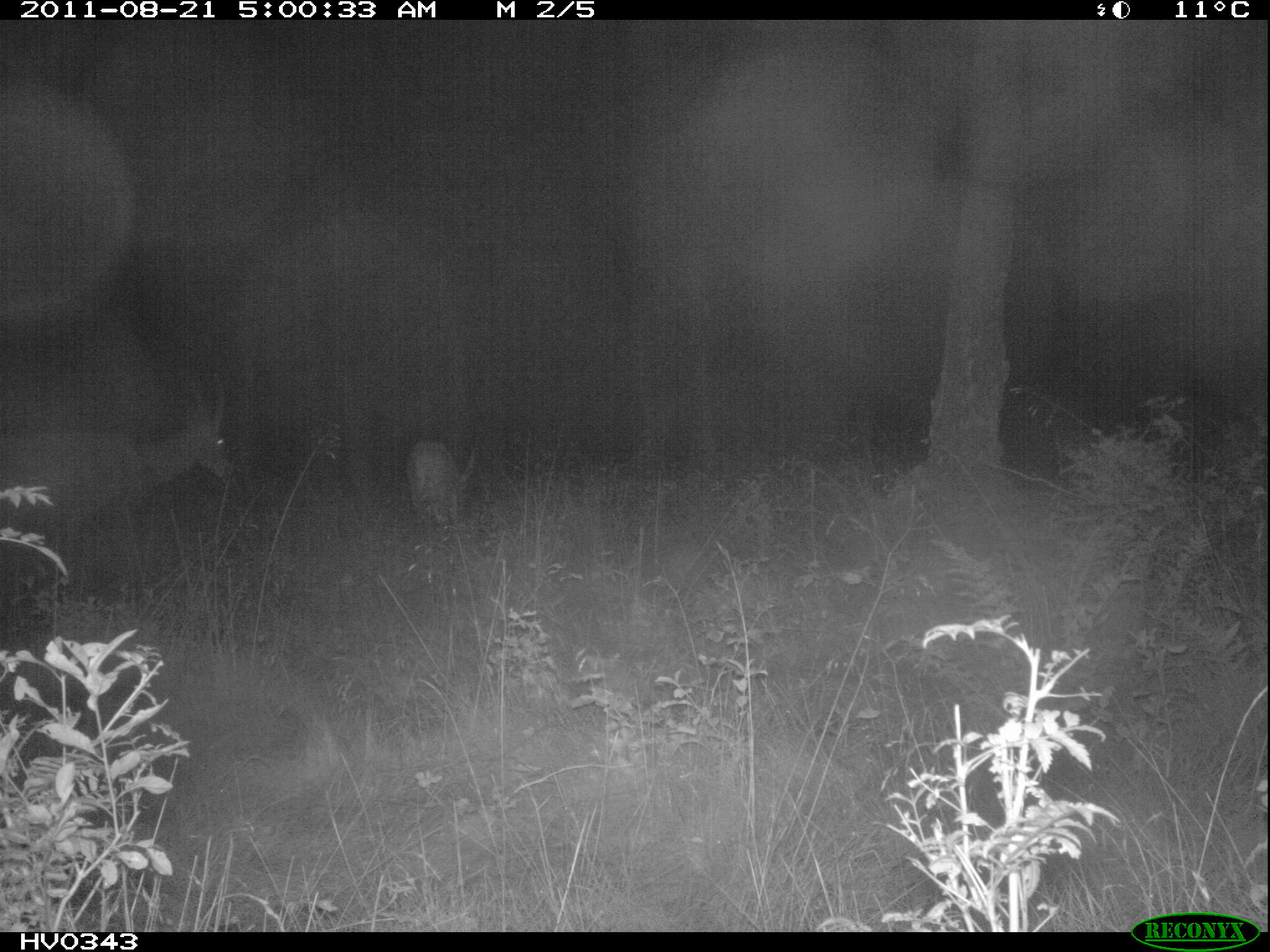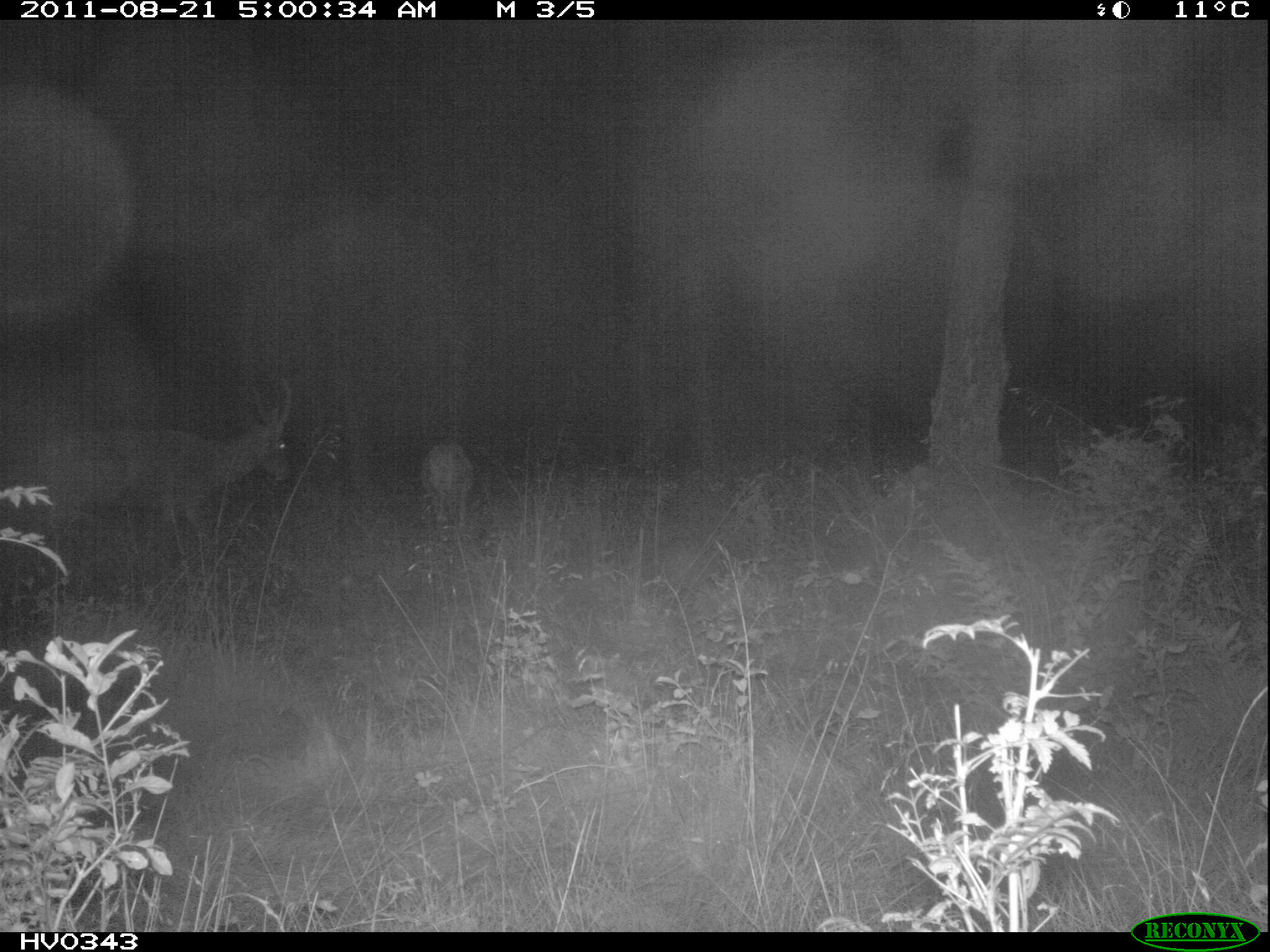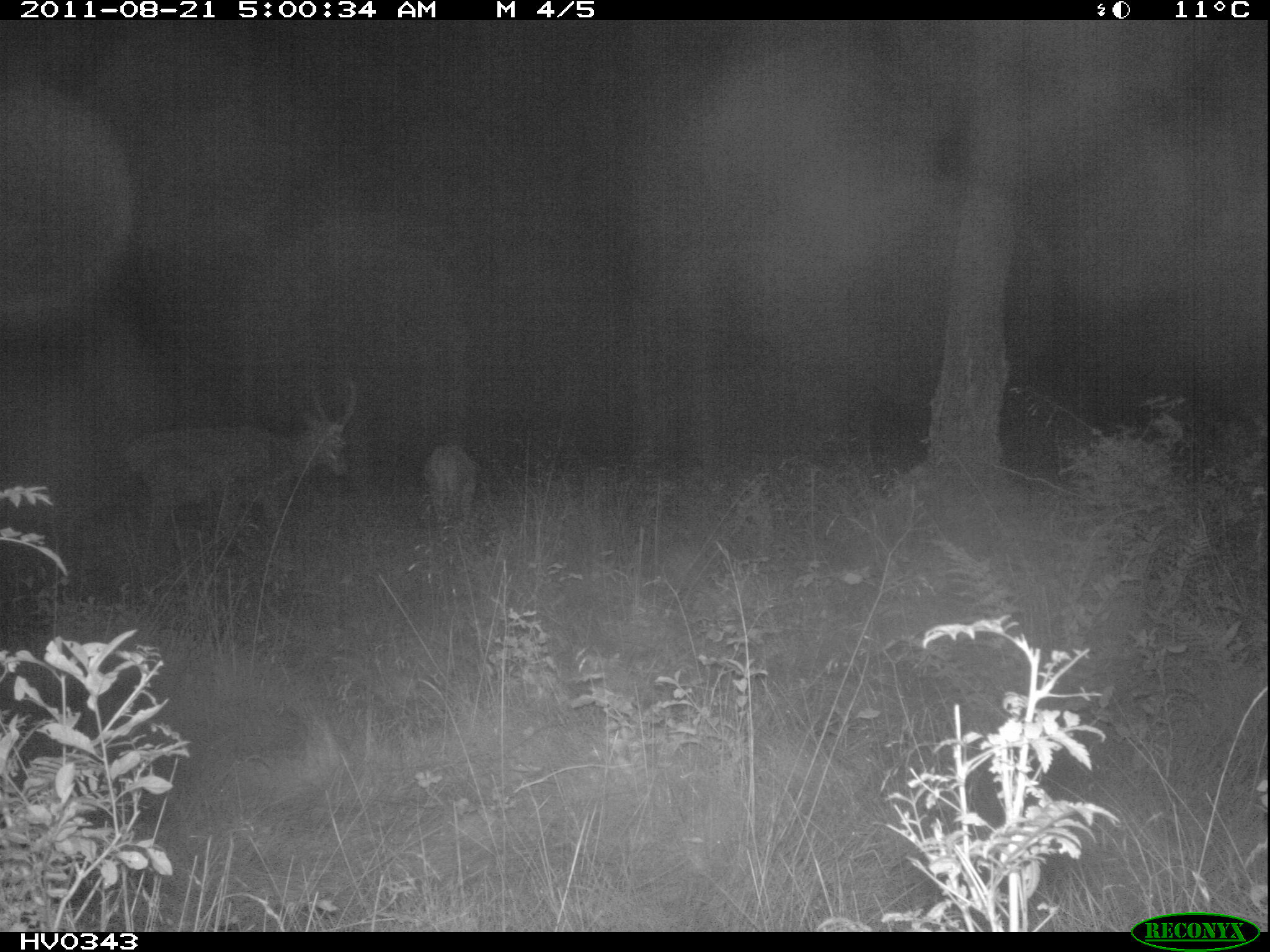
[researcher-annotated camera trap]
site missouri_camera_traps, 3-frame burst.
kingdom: Animalia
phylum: Chordata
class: Mammalia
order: Artiodactyla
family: Cervidae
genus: Cervus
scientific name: Cervus elaphus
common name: red deer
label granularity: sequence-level